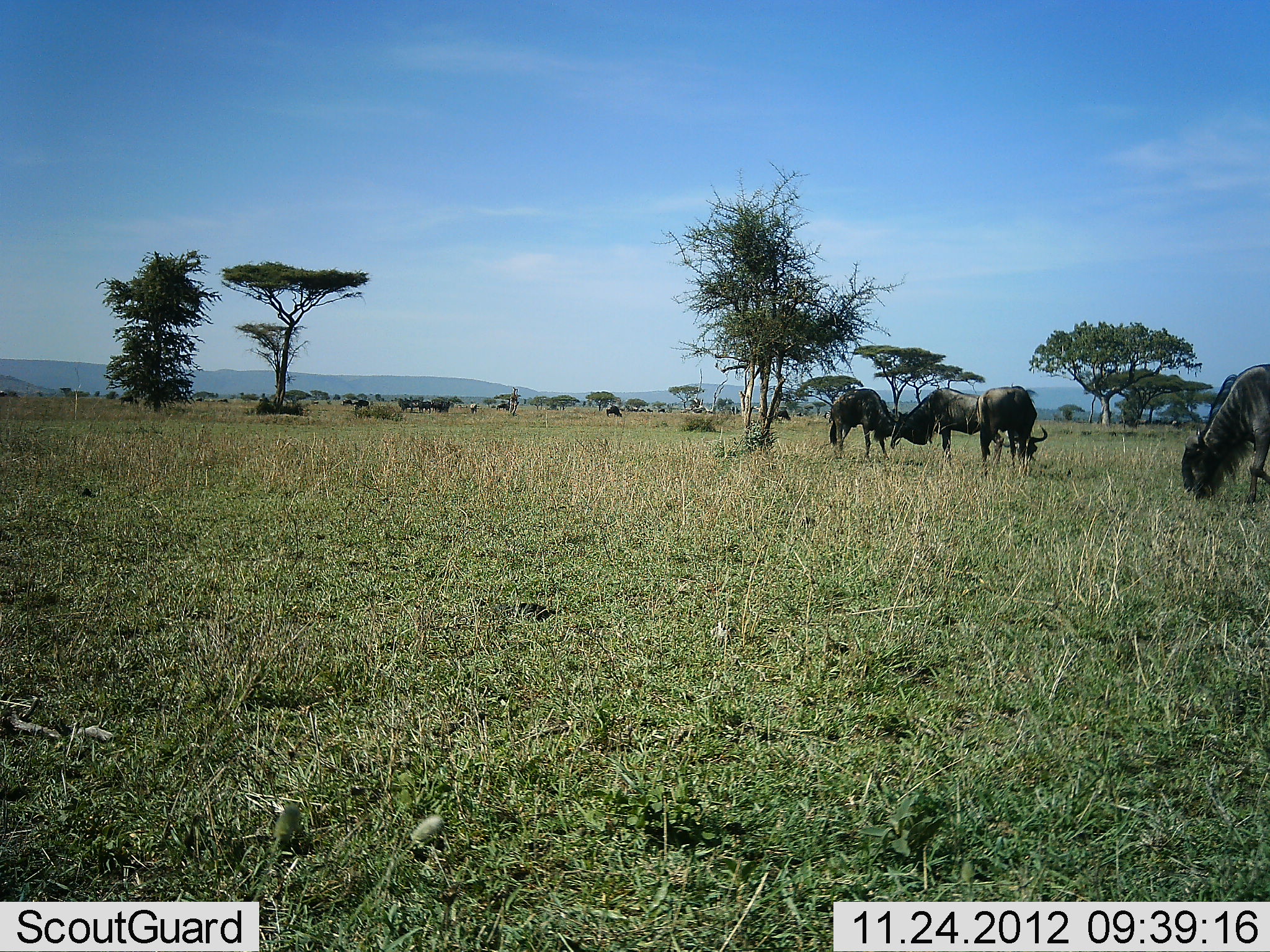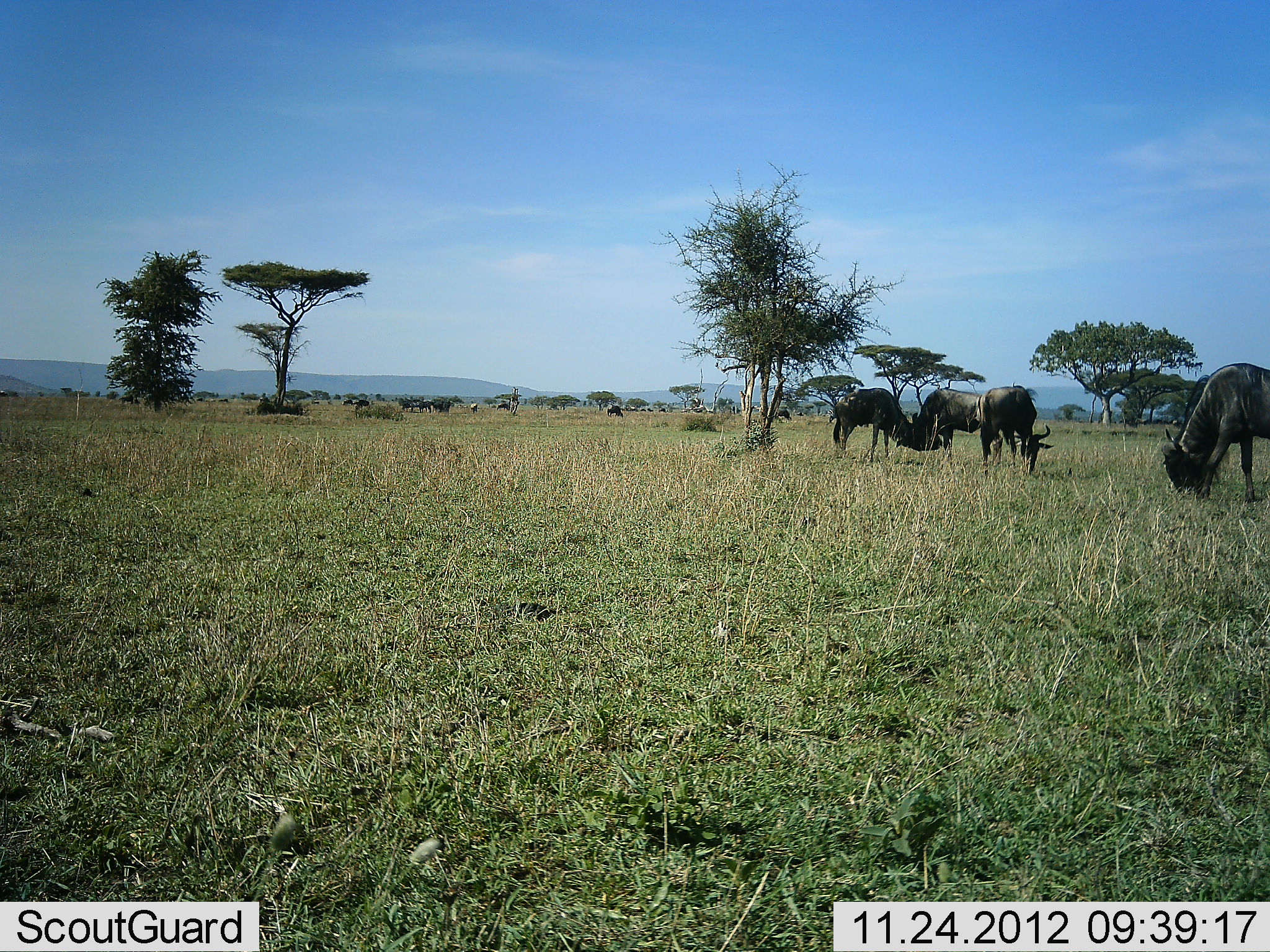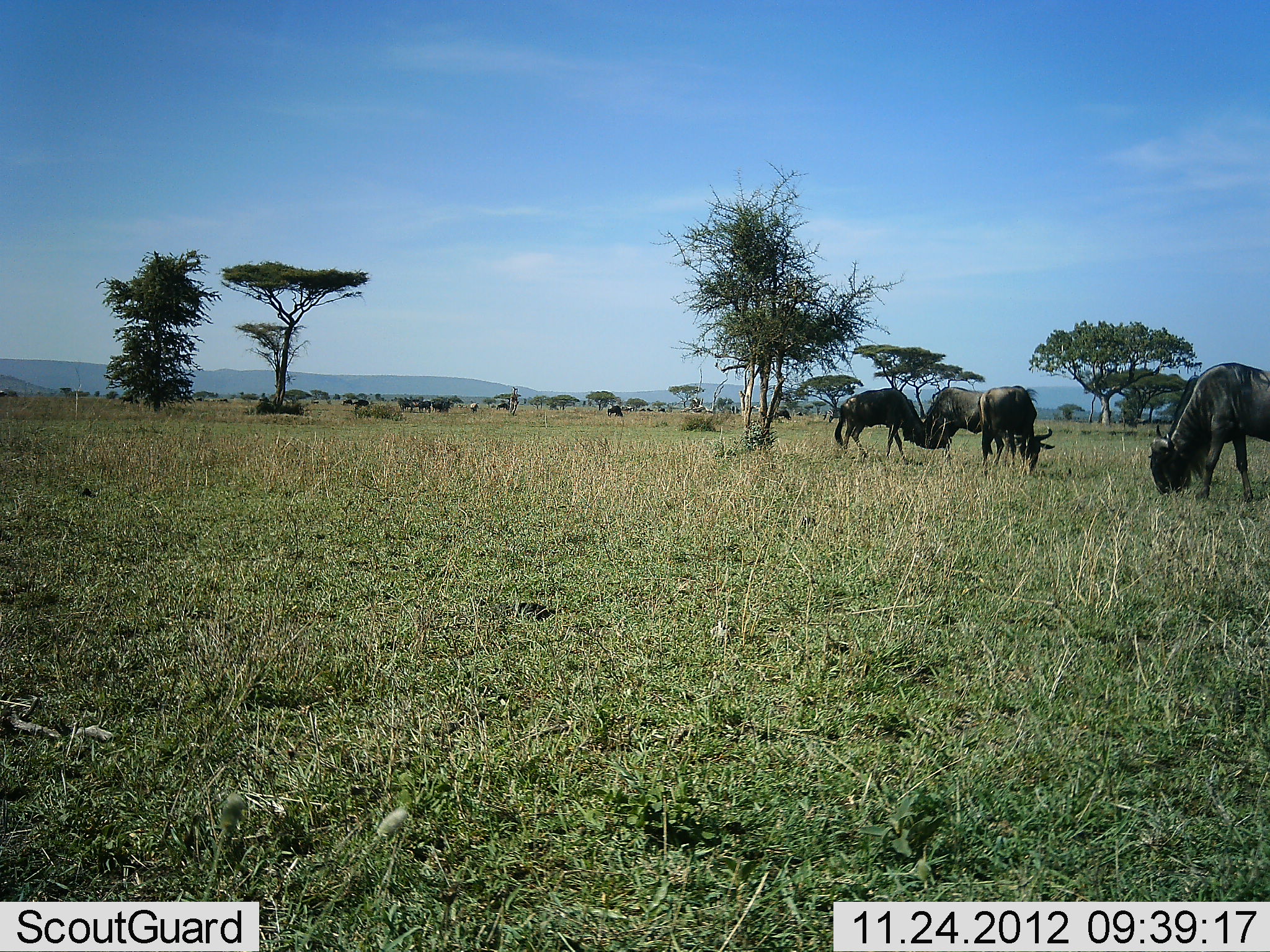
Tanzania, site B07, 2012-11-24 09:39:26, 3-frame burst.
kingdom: Animalia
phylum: Chordata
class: Mammalia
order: Artiodactyla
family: Bovidae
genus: Connochaetes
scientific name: Connochaetes taurinus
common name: blue wildebeest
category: wildebeest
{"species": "wildebeest (blue wildebeest) (Connochaetes taurinus)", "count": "5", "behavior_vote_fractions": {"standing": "40%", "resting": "10%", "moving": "20%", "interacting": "40%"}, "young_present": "0%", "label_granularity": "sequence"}